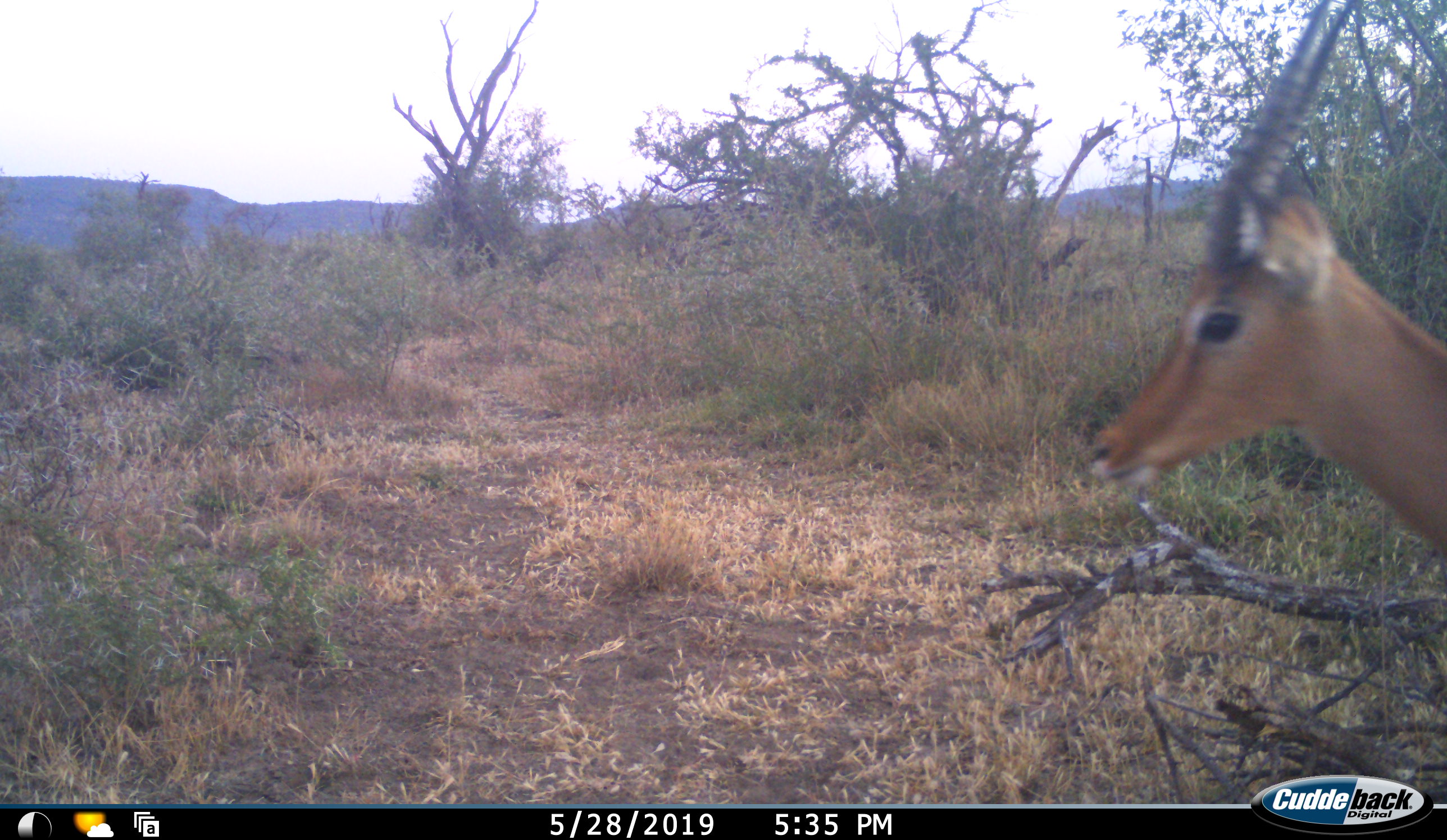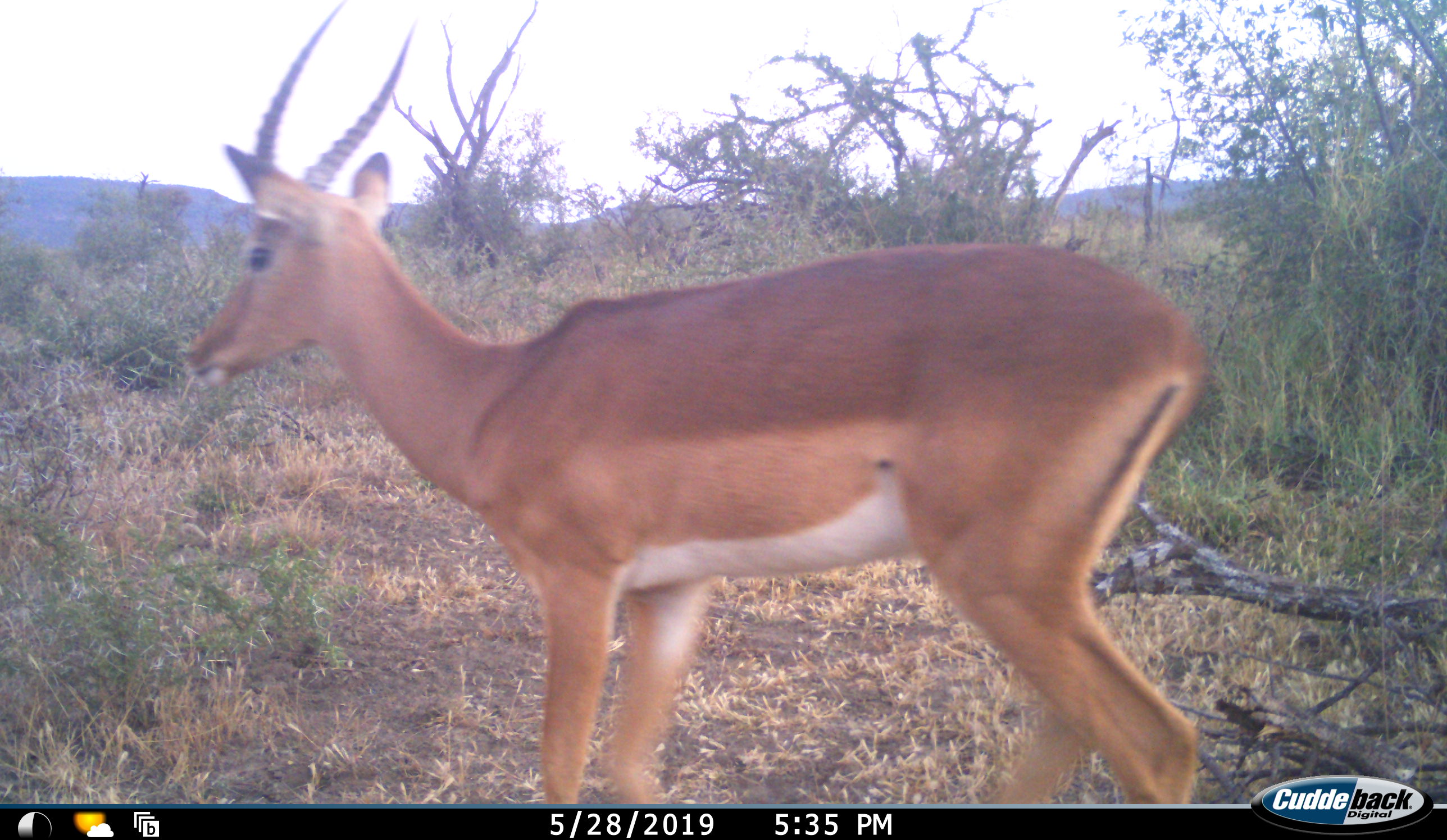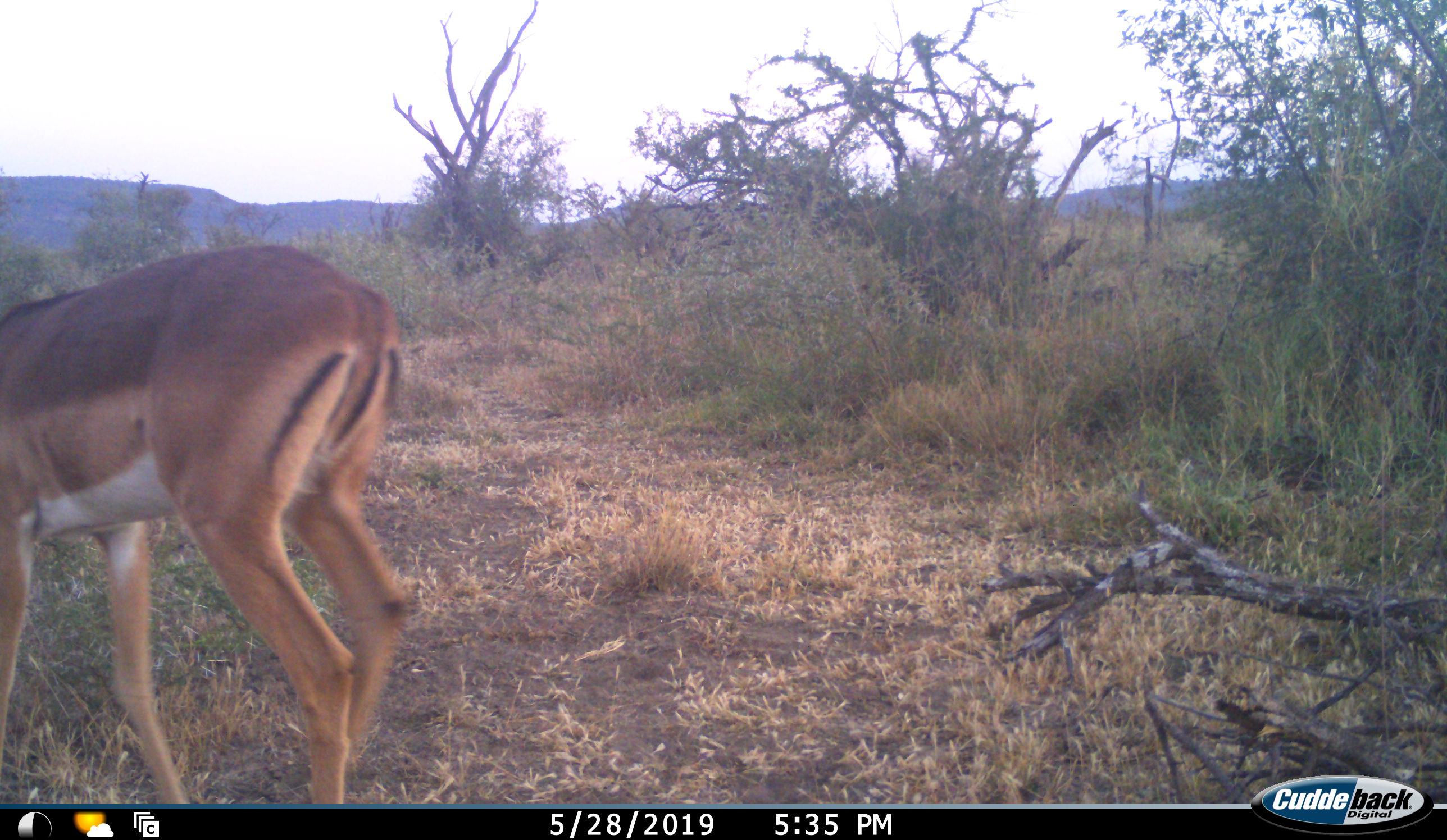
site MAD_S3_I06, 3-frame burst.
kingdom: Animalia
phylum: Chordata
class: Mammalia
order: Artiodactyla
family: Bovidae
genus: Aepyceros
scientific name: Aepyceros melampus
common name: impala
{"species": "impala (Aepyceros melampus)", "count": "1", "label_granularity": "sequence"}